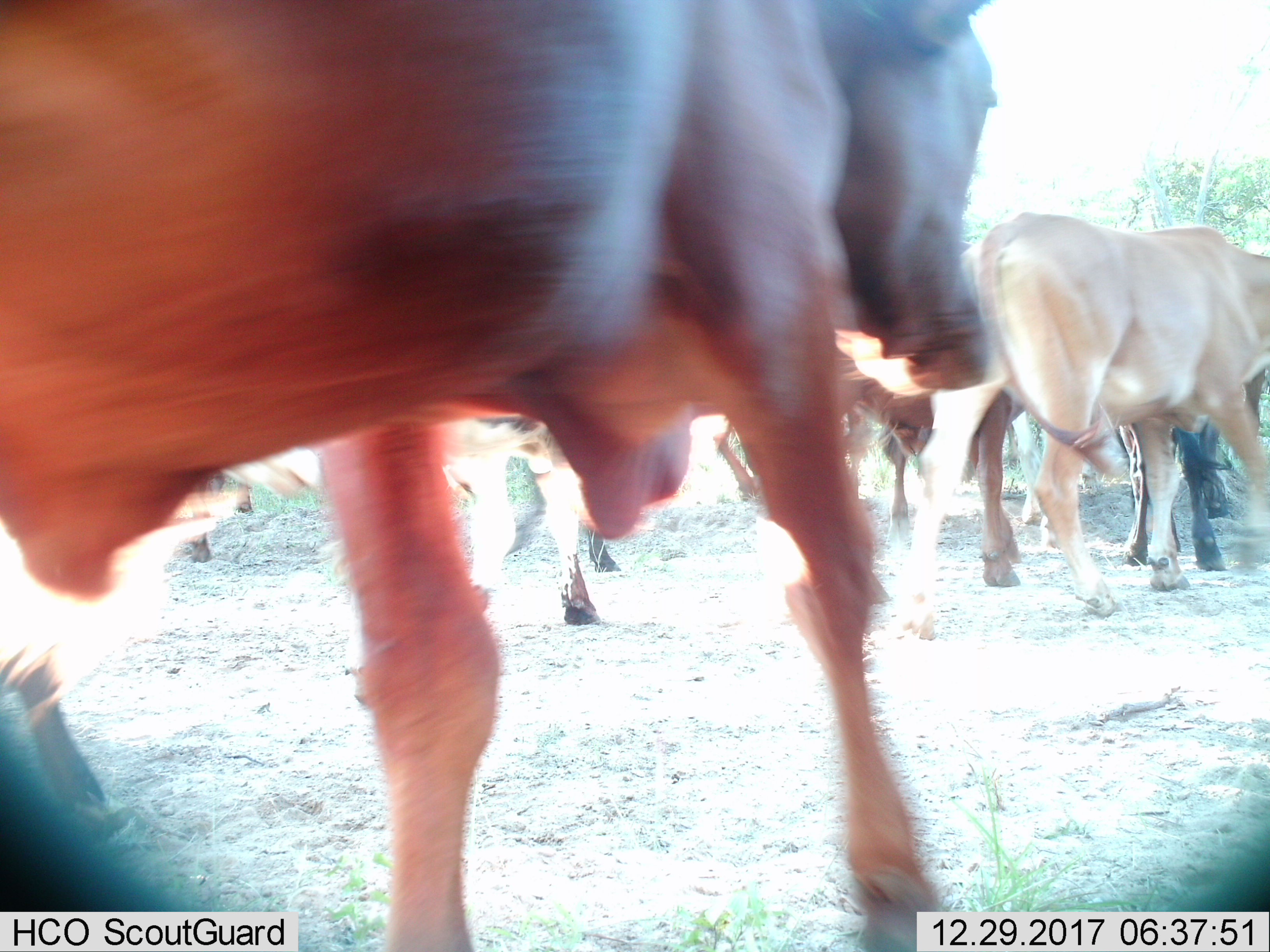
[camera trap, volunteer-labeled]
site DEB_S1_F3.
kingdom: Animalia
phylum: Chordata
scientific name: Vertebrata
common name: domestic animal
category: domesticanimal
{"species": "domesticanimal (domestic animal) (Vertebrata)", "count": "9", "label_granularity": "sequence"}